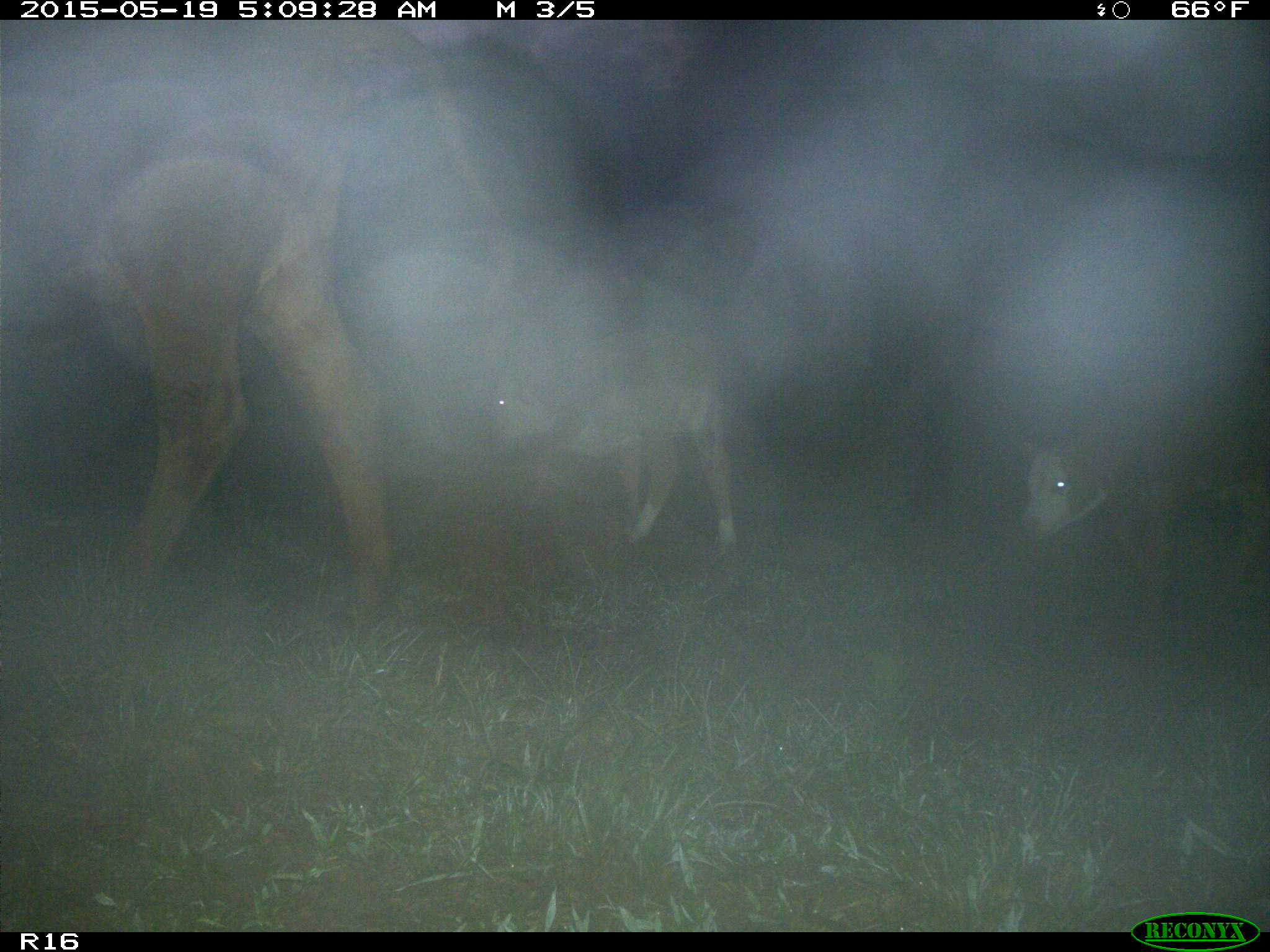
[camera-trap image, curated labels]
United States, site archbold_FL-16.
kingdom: Animalia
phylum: Chordata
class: Mammalia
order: Artiodactyla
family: Bovidae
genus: Bos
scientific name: Bos taurus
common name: domestic cow